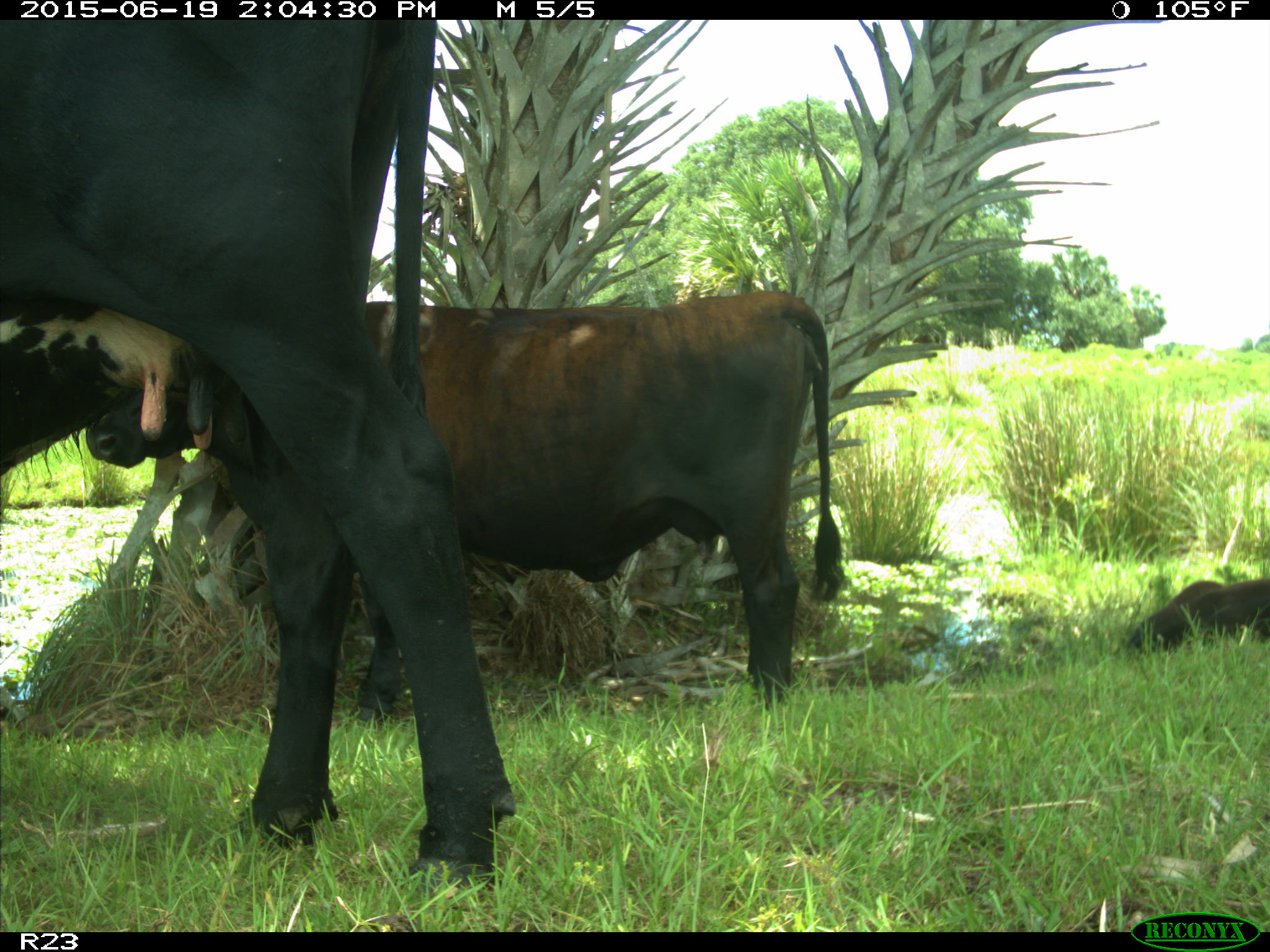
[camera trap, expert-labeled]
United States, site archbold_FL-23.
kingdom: Animalia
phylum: Chordata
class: Mammalia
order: Artiodactyla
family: Suidae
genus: Sus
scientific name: Sus scrofa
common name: wild boar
Sus scrofa (wild boar).